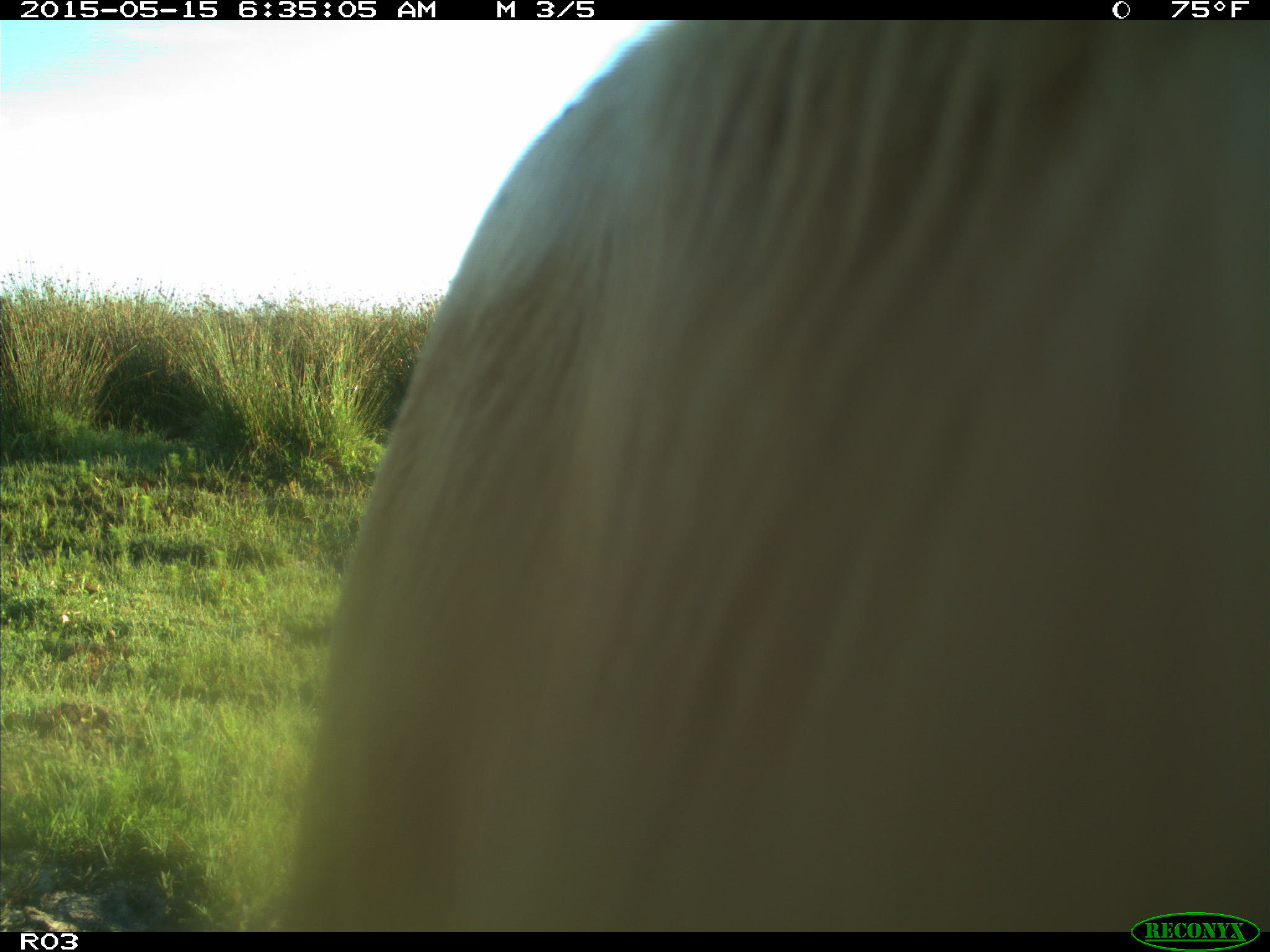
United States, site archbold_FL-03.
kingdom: Animalia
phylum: Chordata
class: Mammalia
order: Artiodactyla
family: Bovidae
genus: Bos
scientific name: Bos taurus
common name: domestic cow